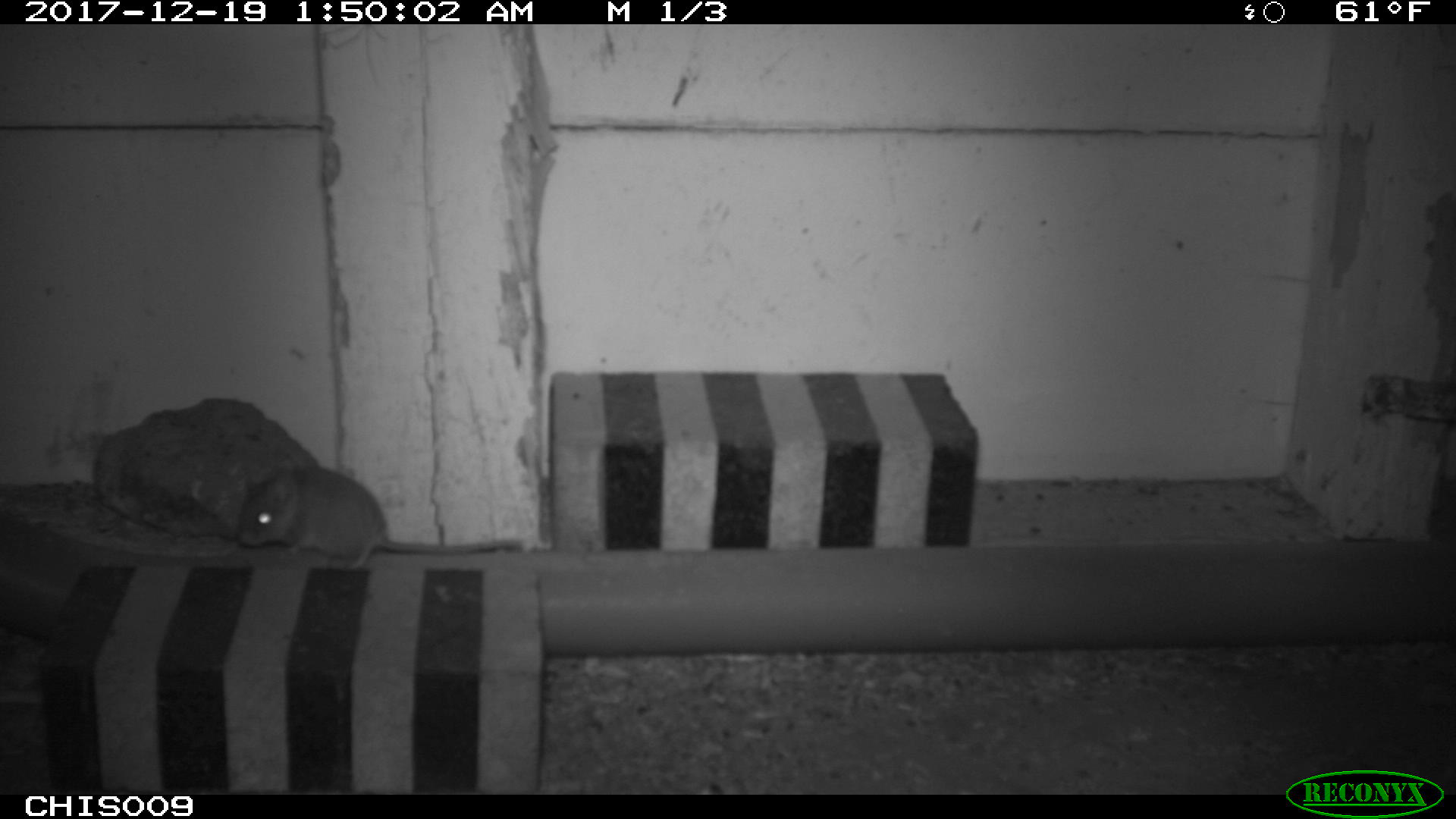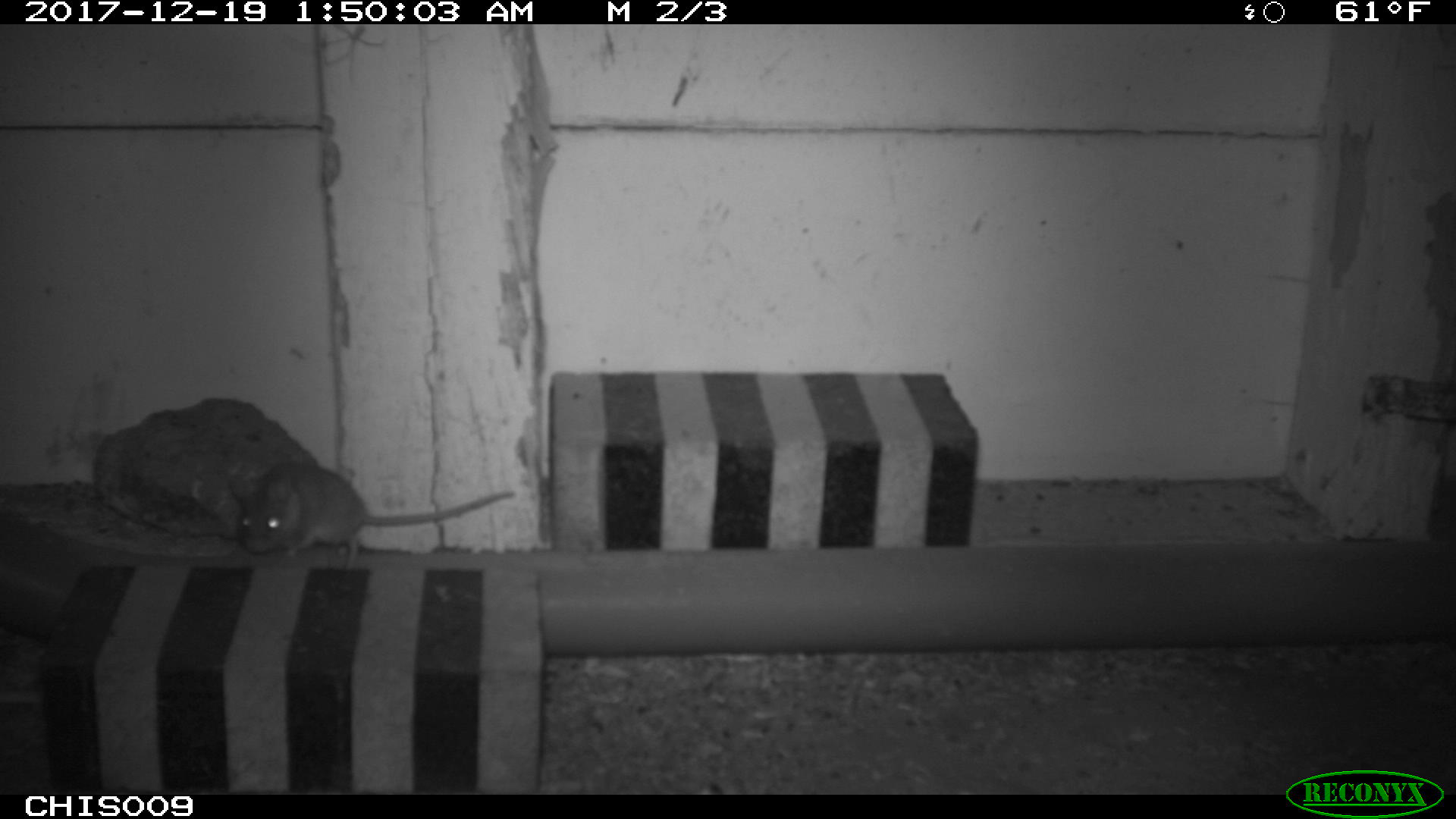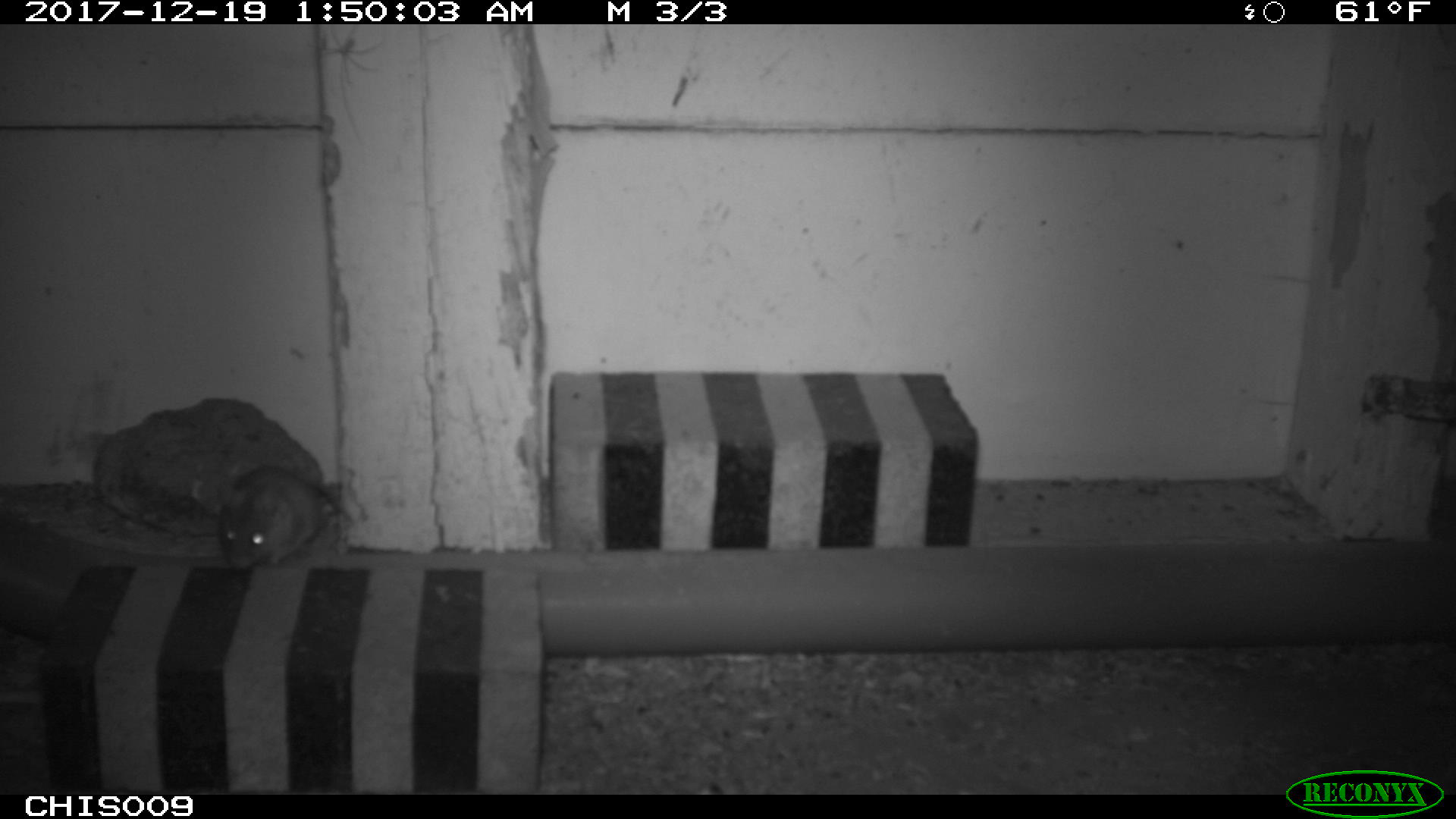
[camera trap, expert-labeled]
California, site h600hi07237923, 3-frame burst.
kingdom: Animalia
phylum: Chordata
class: Mammalia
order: Rodentia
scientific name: Rodentia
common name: rodent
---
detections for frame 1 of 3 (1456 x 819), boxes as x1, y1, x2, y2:
rodent: 237, 466, 522, 569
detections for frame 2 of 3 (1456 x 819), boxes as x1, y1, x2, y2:
rodent: 240, 463, 517, 570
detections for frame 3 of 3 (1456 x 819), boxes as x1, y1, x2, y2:
rodent: 219, 463, 331, 569